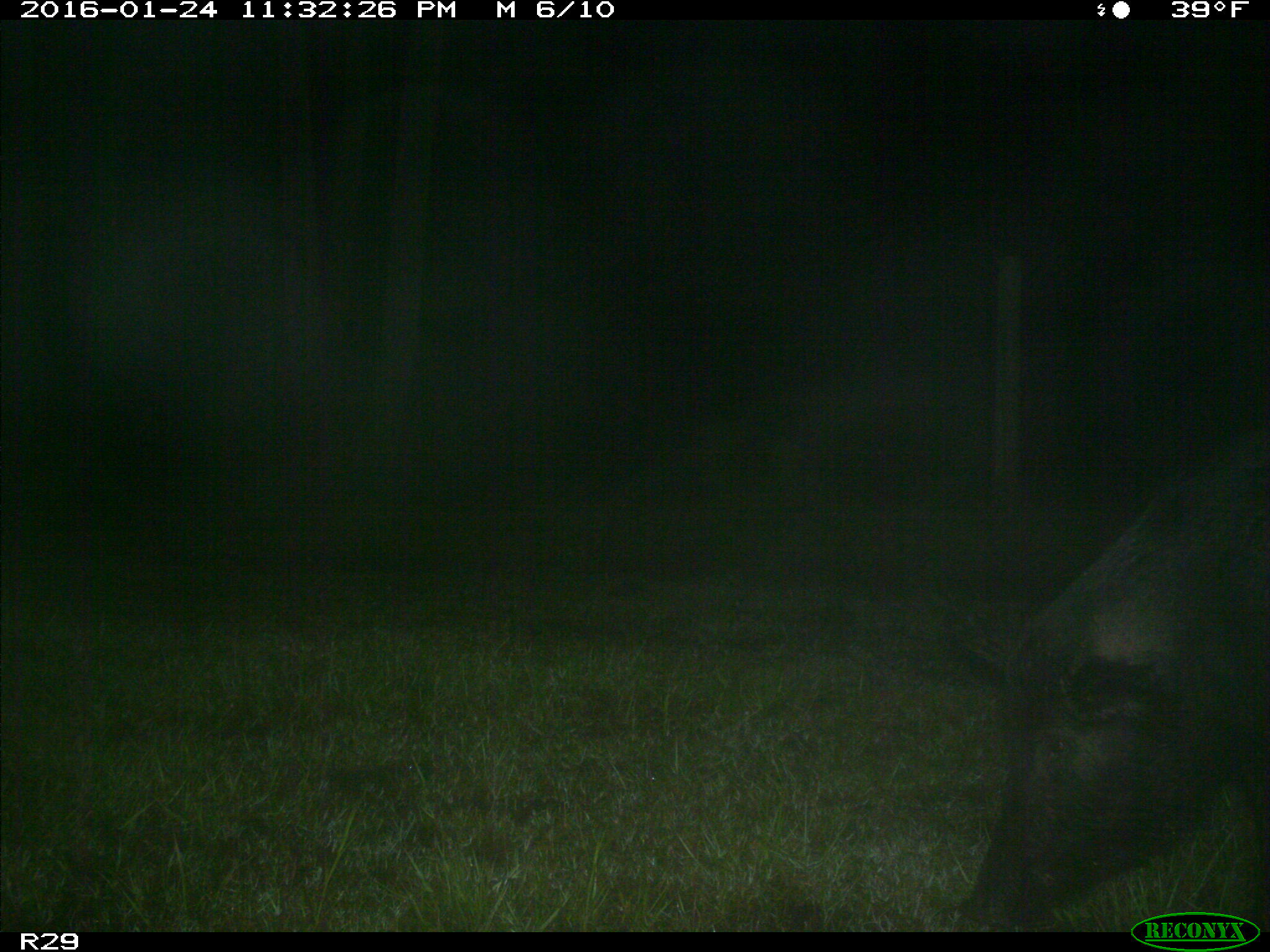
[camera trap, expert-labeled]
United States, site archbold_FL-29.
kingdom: Animalia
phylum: Chordata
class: Mammalia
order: Artiodactyla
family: Suidae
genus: Sus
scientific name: Sus scrofa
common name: wild boar